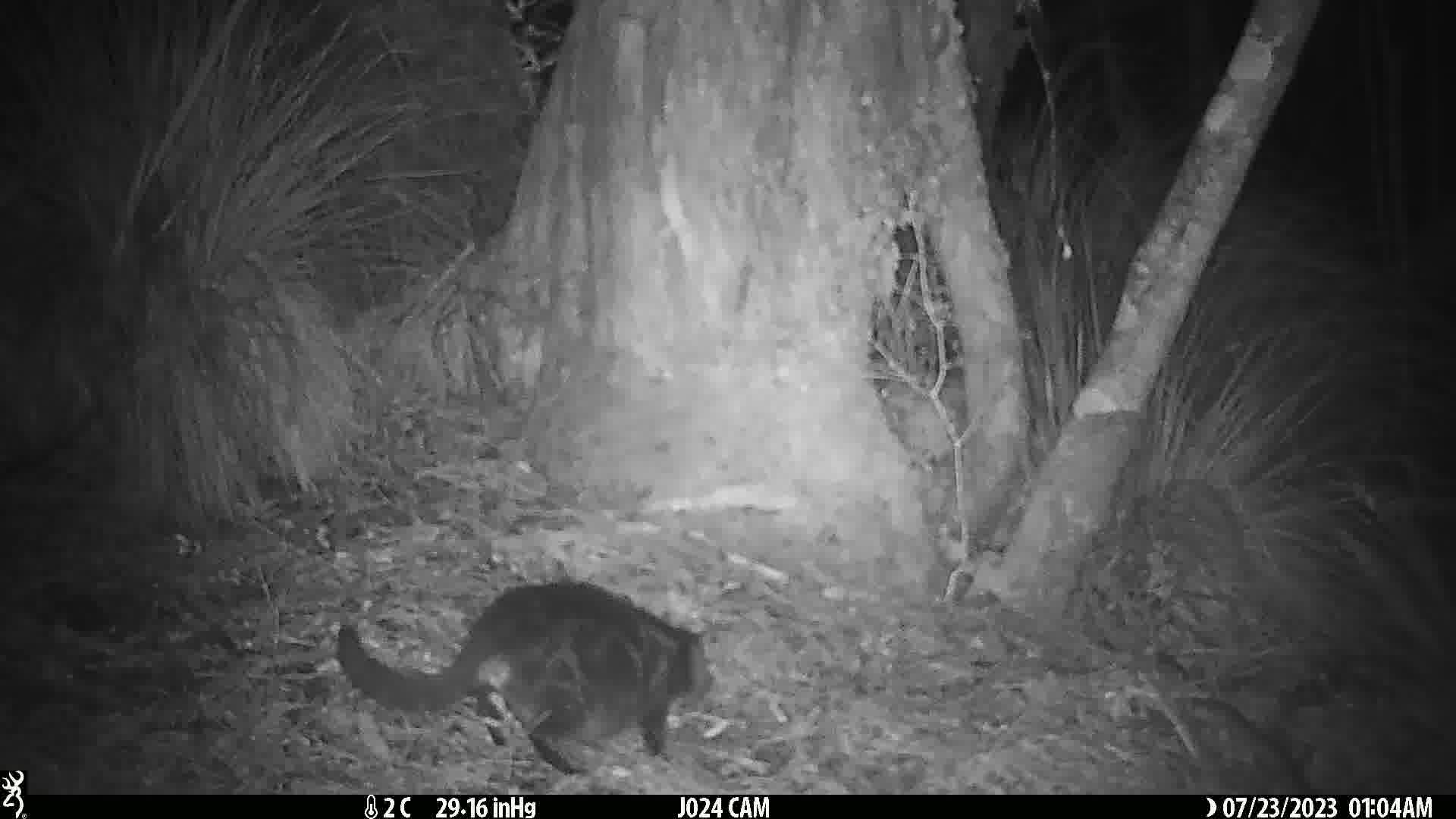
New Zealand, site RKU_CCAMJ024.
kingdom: Animalia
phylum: Chordata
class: Mammalia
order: Carnivora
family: Felidae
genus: Felis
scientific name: Felis catus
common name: domestic cat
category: cat